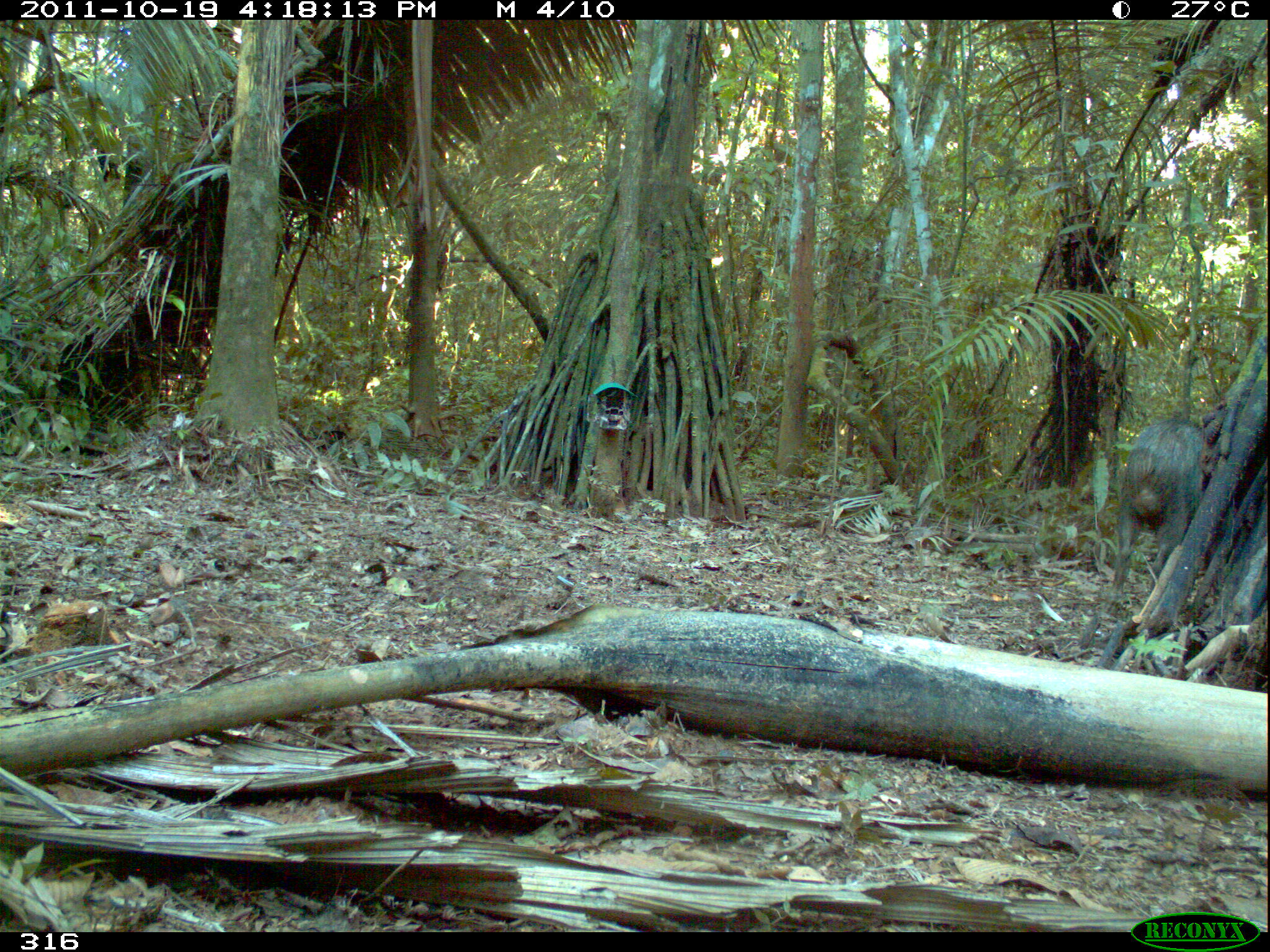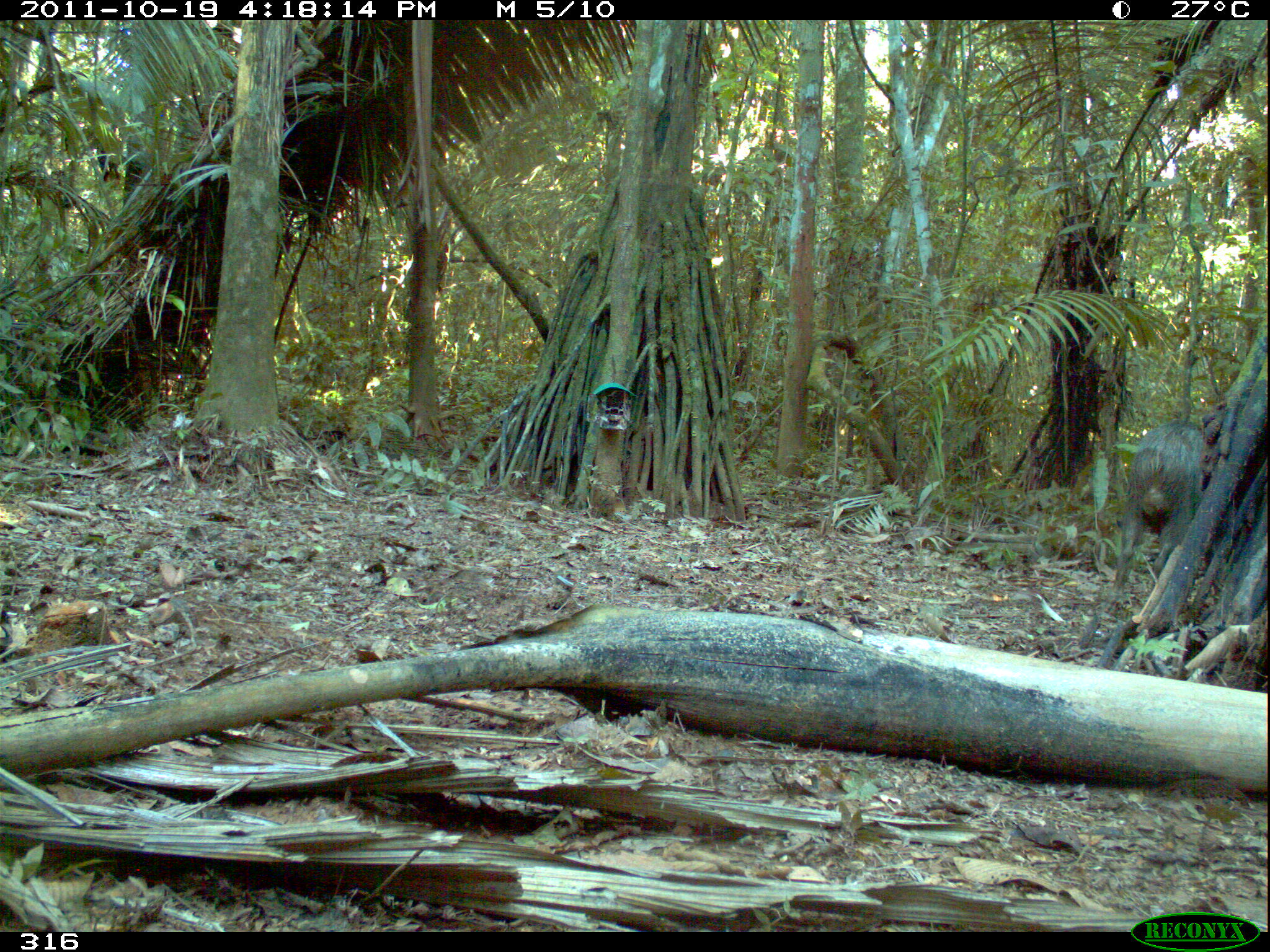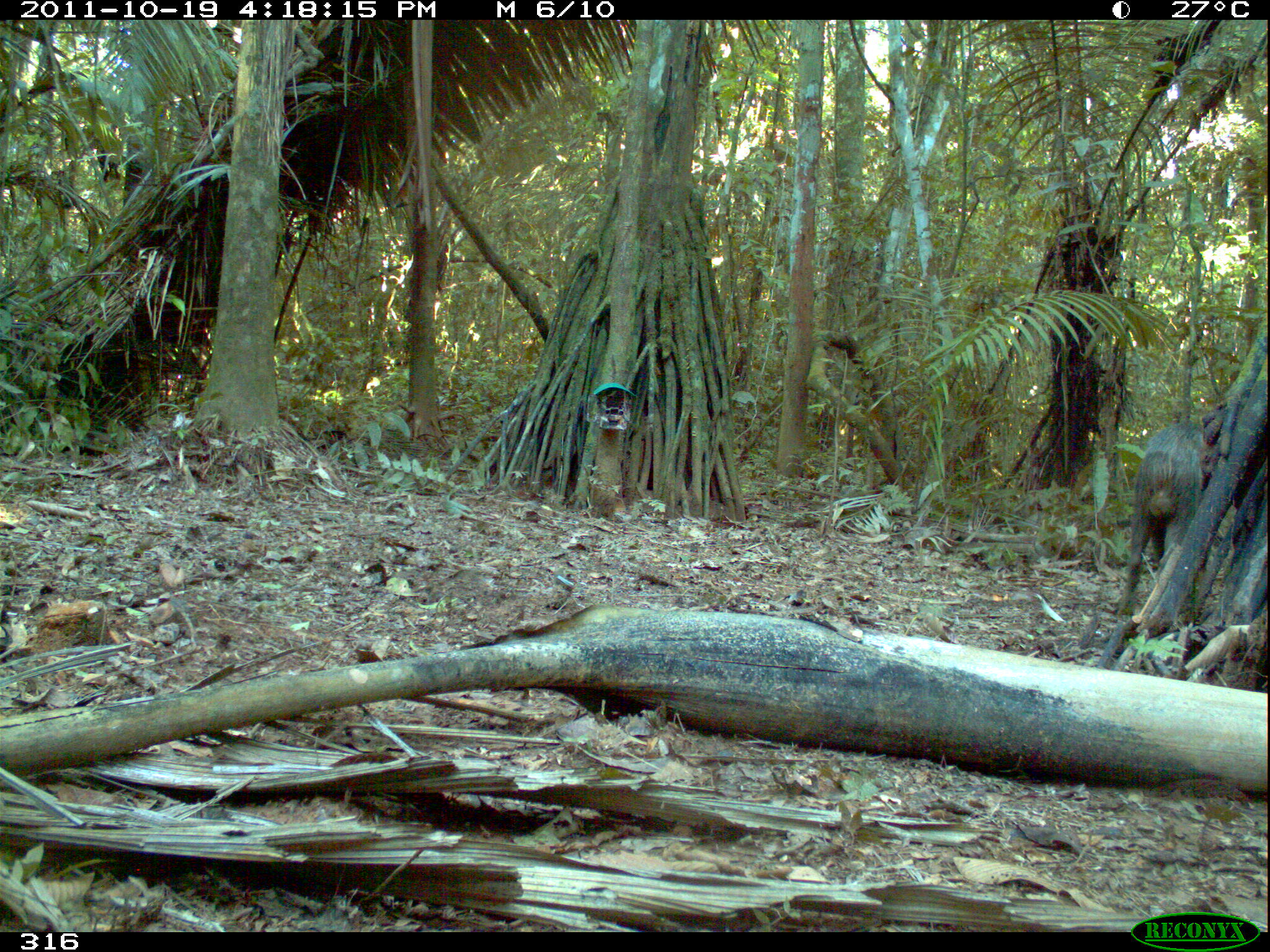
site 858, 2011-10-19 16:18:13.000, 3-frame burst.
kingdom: Animalia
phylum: Chordata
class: Mammalia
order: Artiodactyla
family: Tayassuidae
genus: Tayassu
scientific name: Tayassu pecari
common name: white-lipped peccary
Tayassu pecari (white-lipped peccary).